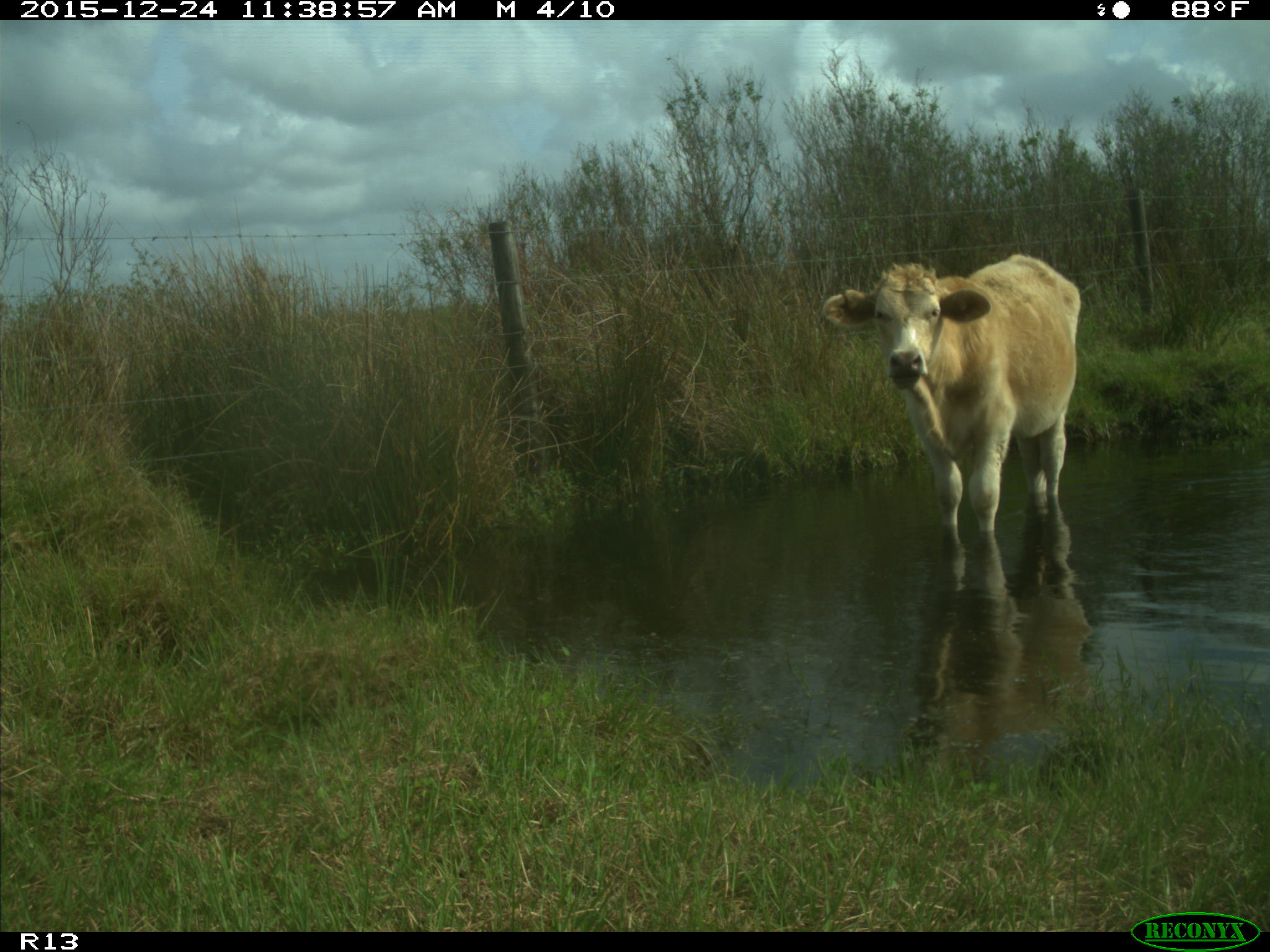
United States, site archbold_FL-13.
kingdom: Animalia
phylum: Chordata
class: Mammalia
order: Artiodactyla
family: Bovidae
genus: Bos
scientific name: Bos taurus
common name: domestic cow